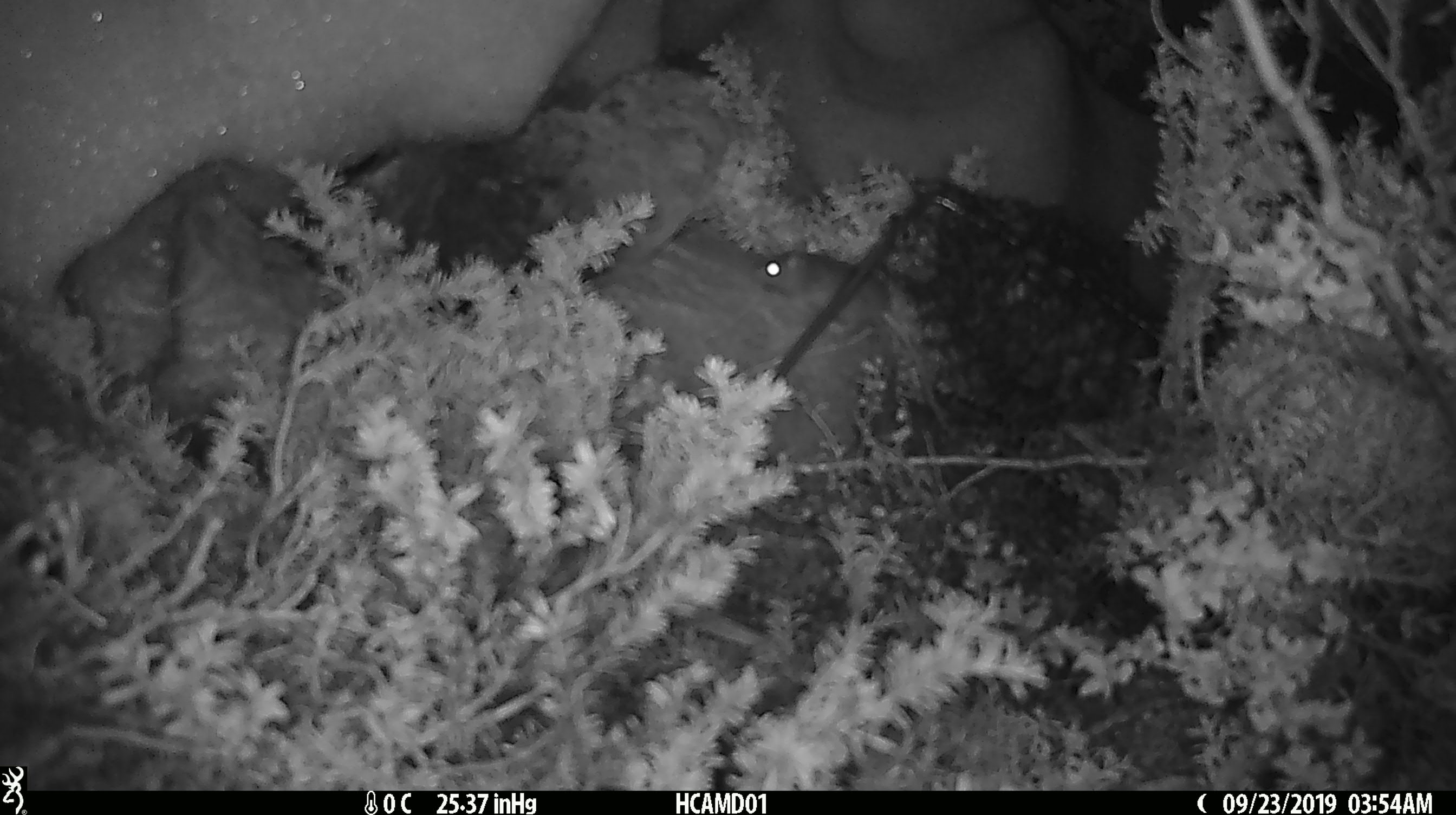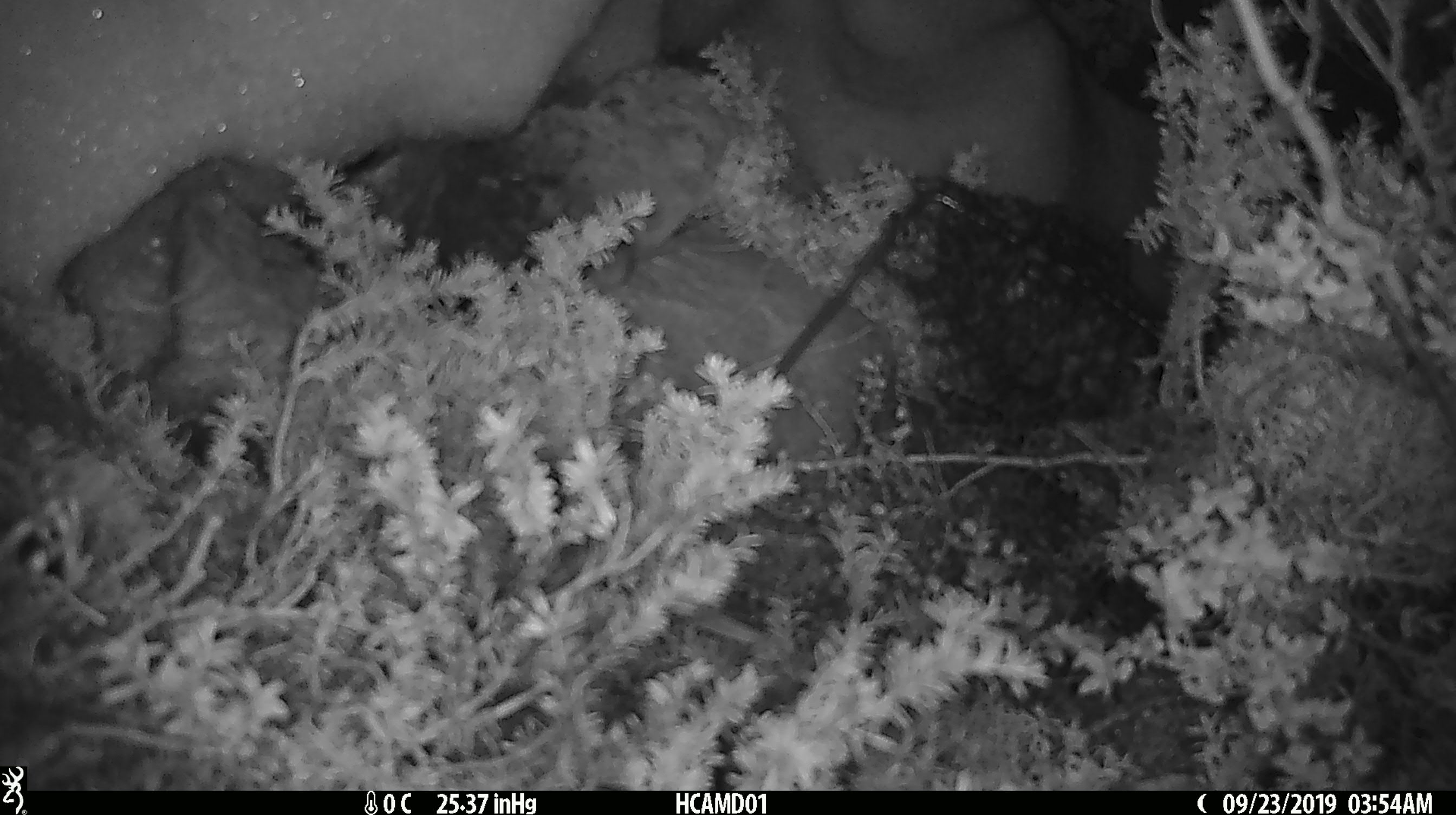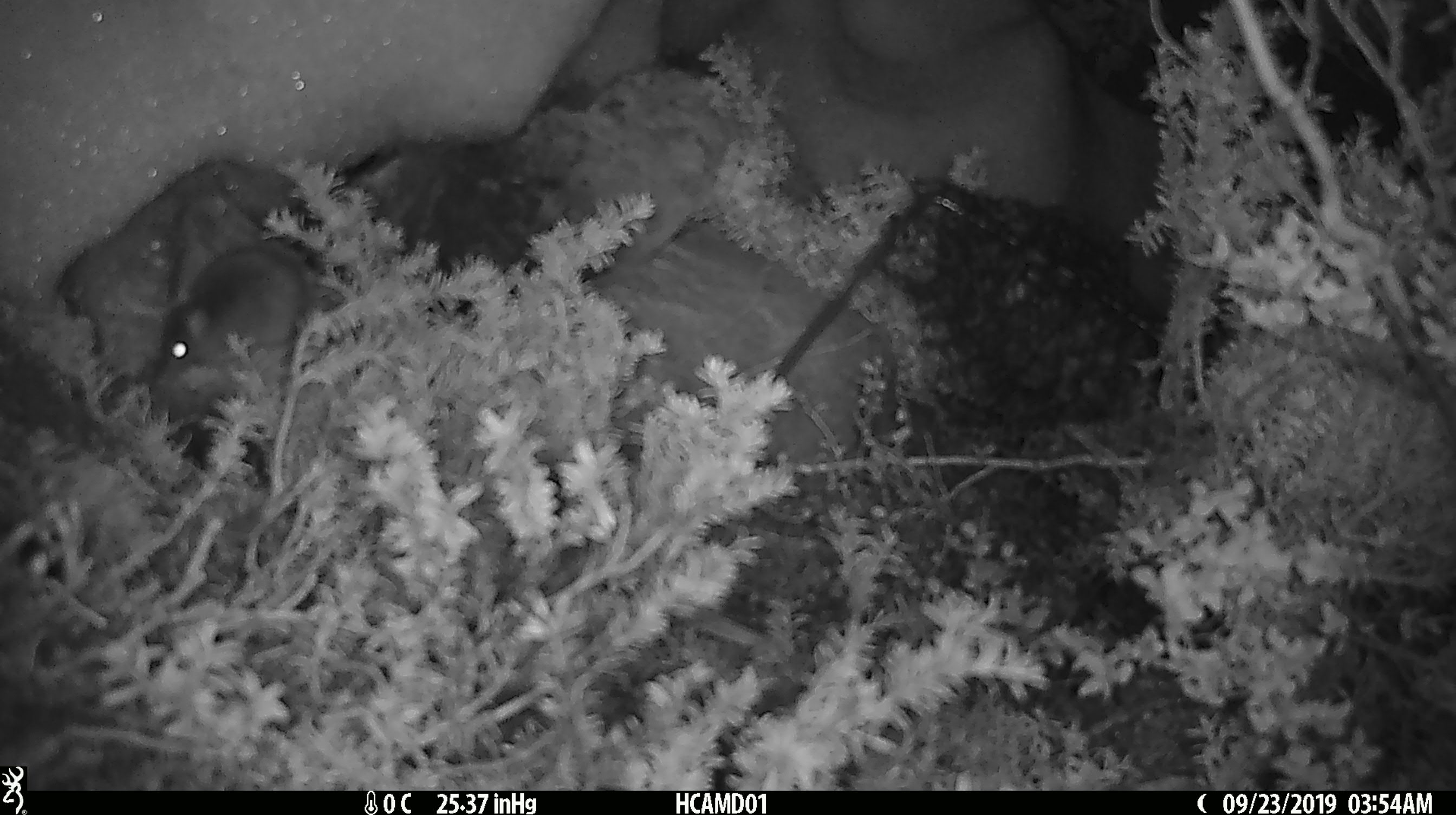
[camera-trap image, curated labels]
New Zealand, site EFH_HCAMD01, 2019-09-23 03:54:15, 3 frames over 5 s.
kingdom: Animalia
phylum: Chordata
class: Mammalia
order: Rodentia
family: Muridae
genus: Mus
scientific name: Mus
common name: mouse